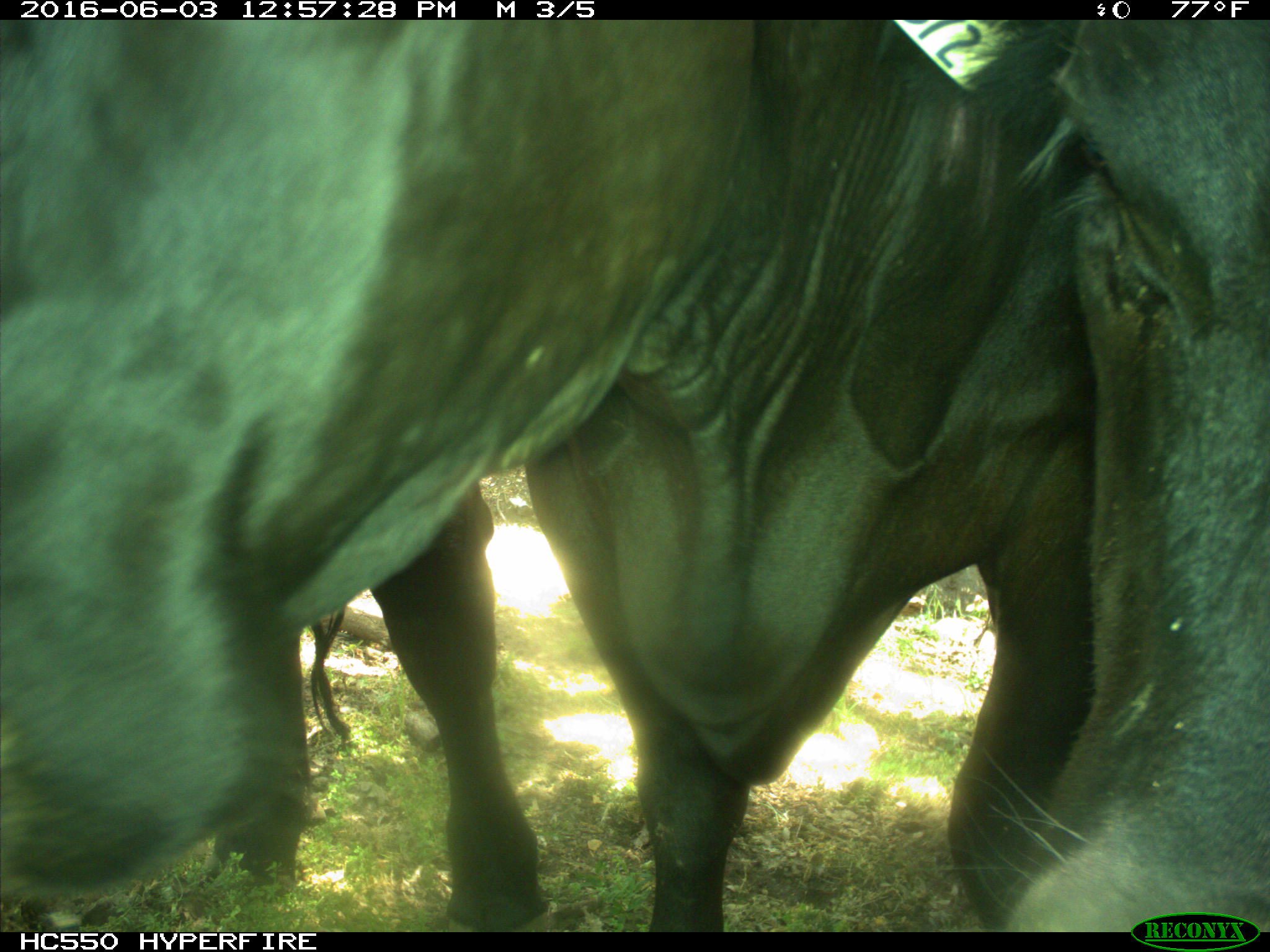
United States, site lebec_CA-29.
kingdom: Animalia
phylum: Chordata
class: Mammalia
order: Artiodactyla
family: Bovidae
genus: Bos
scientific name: Bos taurus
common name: domestic cow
Bos taurus (domestic cow).